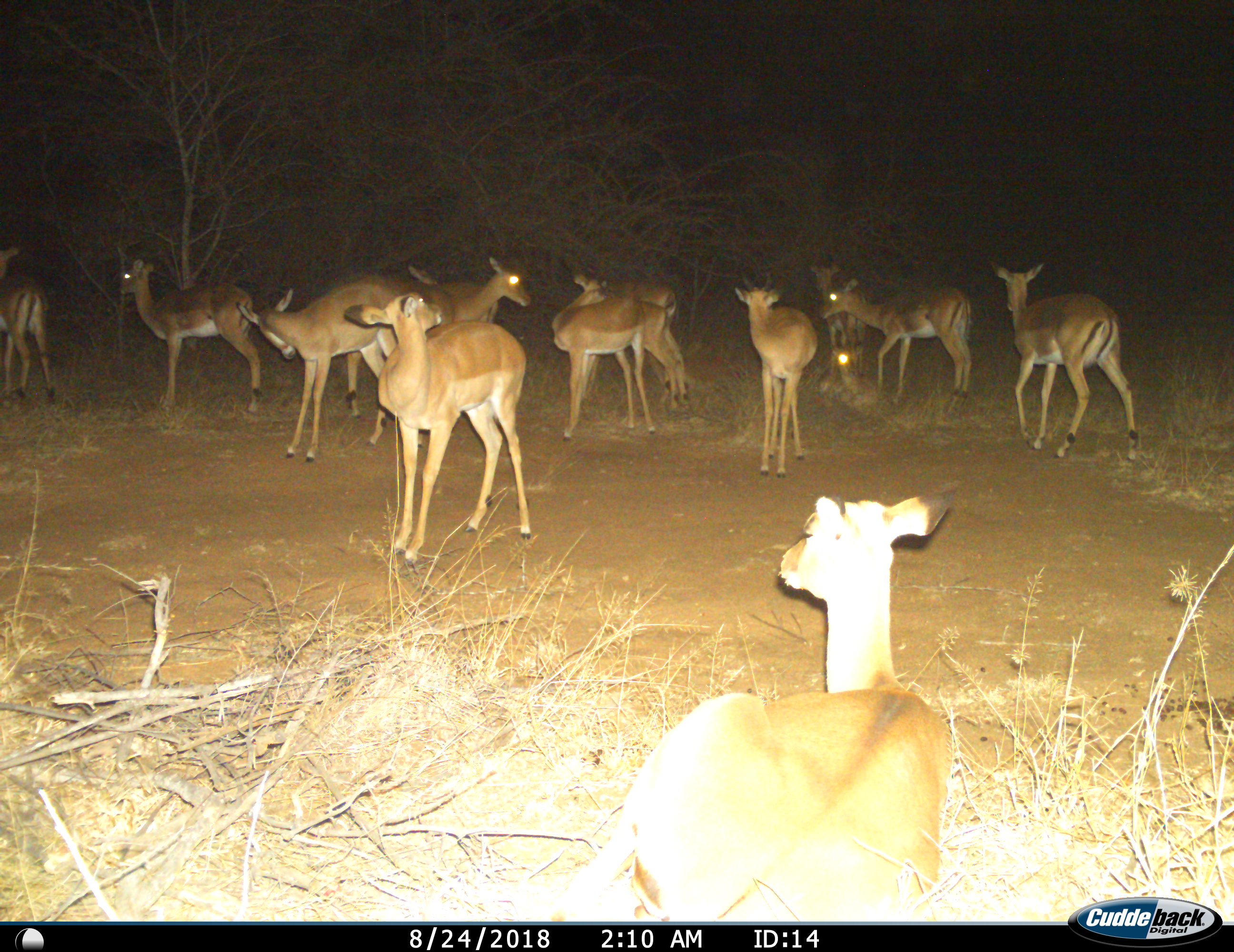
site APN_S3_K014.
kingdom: Animalia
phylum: Chordata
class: Mammalia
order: Artiodactyla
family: Bovidae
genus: Aepyceros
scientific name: Aepyceros melampus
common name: impala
Impala (Aepyceros melampus), count 11-50. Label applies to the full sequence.